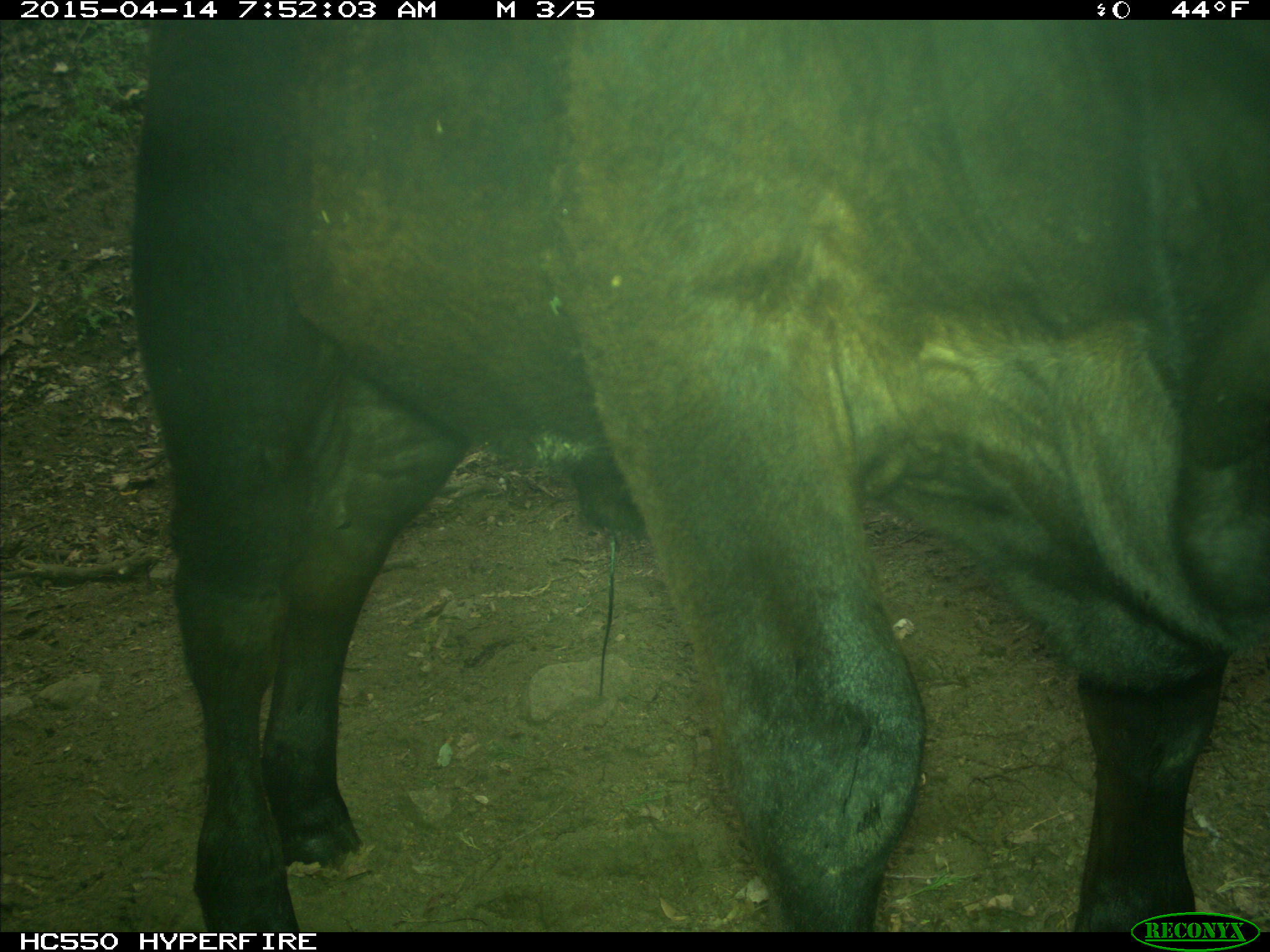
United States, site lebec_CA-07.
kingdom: Animalia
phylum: Chordata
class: Mammalia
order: Artiodactyla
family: Bovidae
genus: Bos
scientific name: Bos taurus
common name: domestic cow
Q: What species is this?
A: Bos taurus (domestic cow).